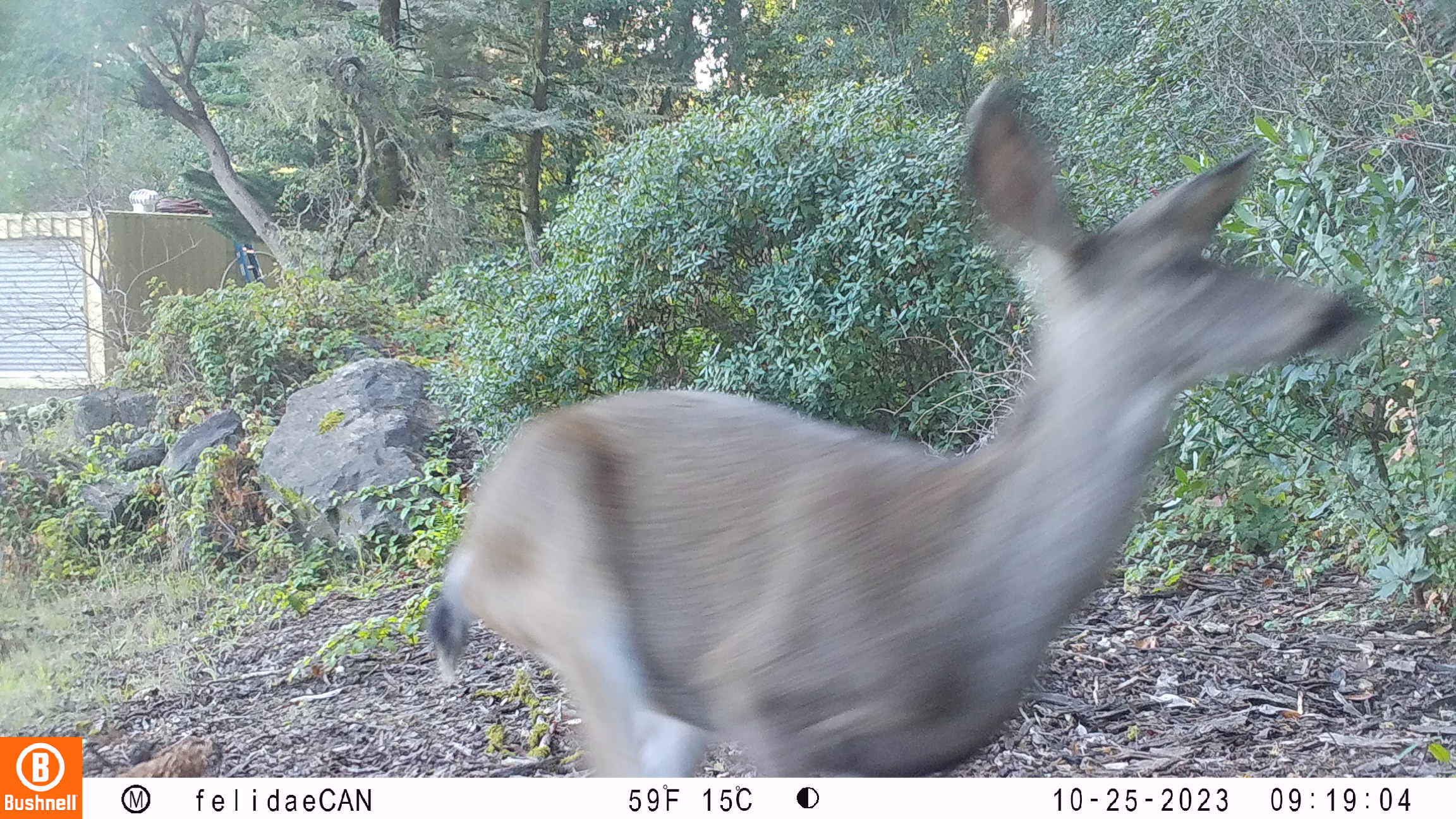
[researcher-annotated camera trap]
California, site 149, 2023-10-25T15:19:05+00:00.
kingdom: Animalia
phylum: Chordata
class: Mammalia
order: Artiodactyla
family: Cervidae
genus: Odocoileus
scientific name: Odocoileus hemionus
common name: mule deer